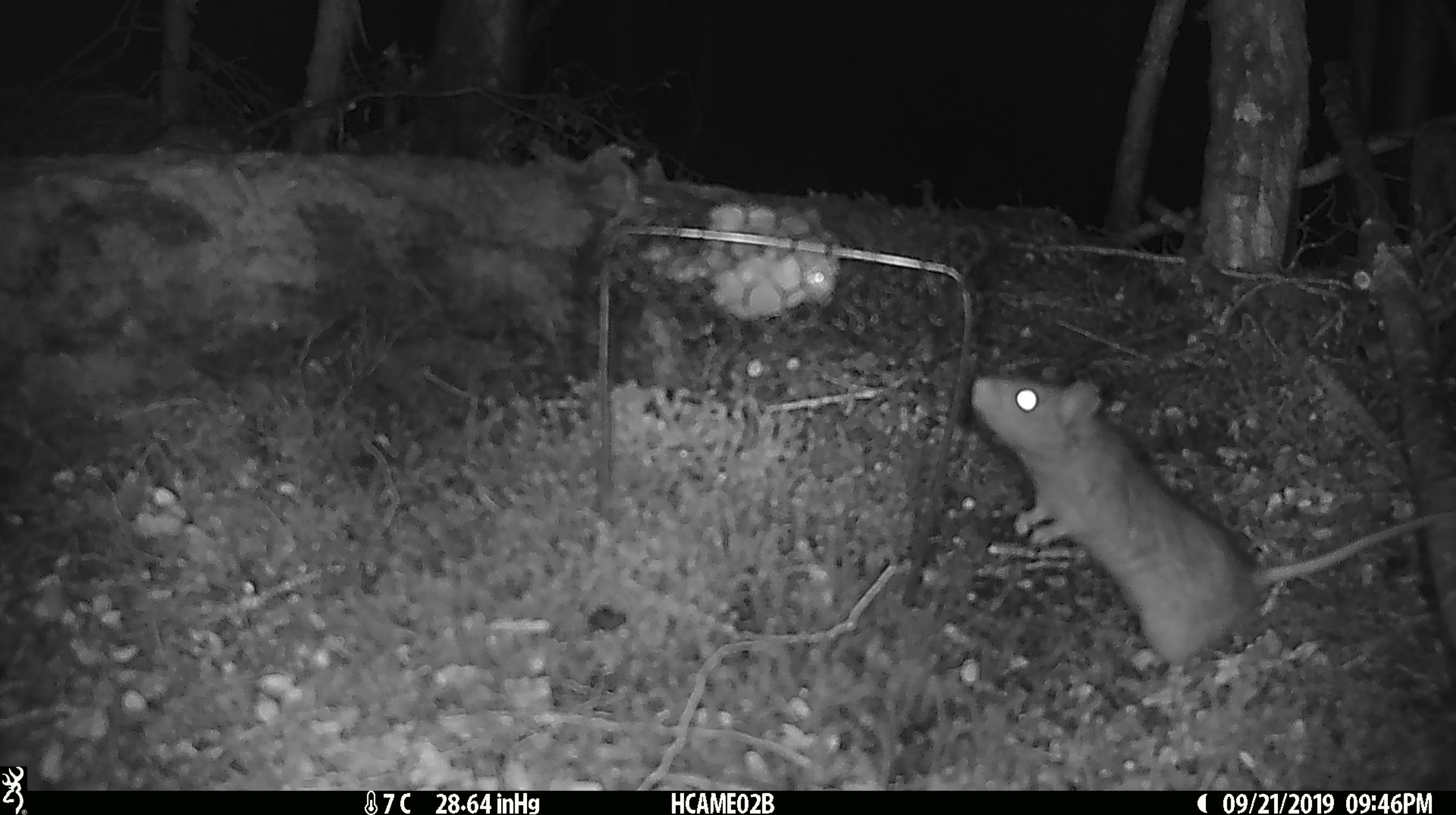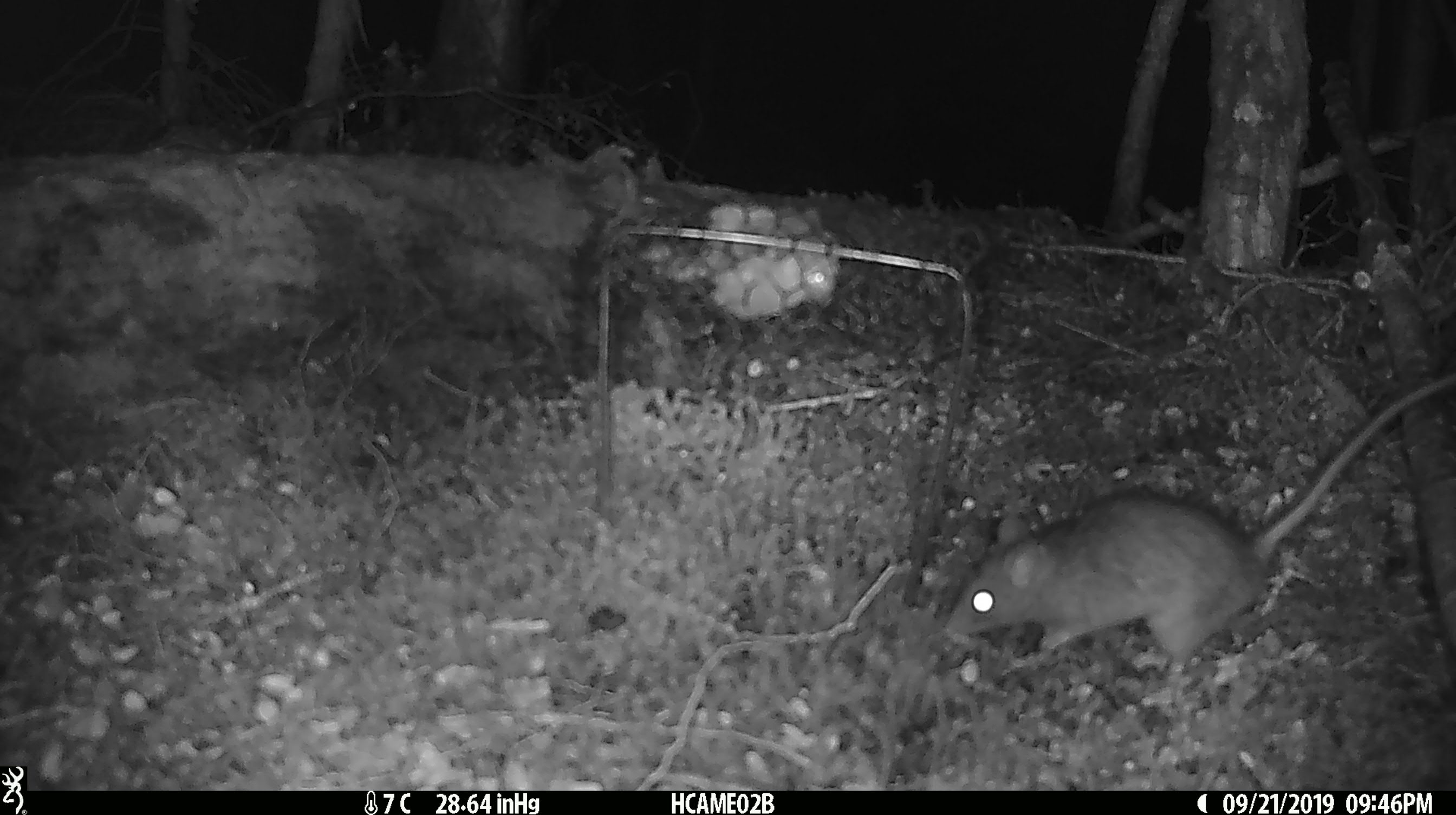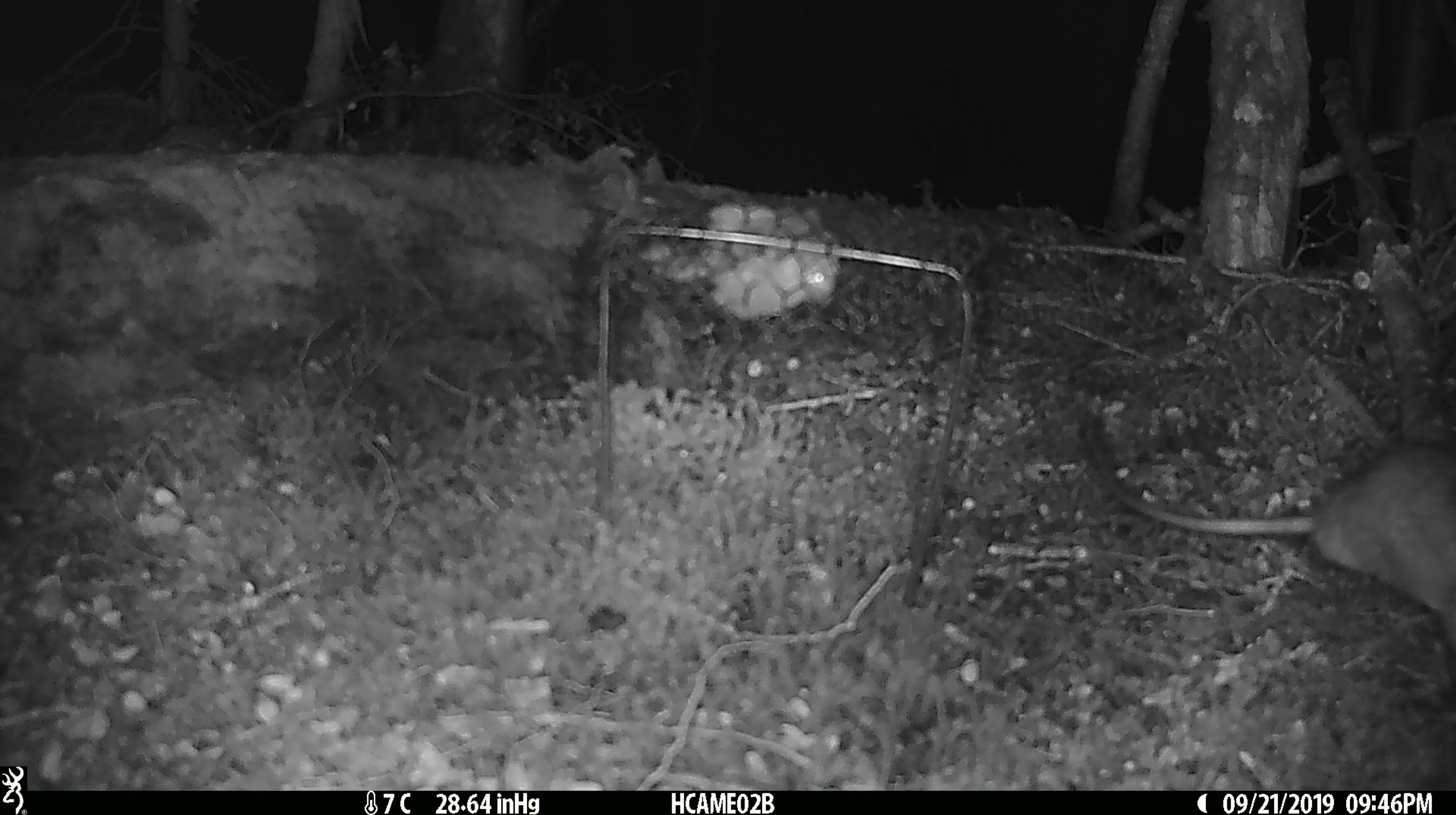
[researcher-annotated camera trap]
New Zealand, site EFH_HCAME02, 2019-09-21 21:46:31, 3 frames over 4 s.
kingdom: Animalia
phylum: Chordata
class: Mammalia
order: Rodentia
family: Muridae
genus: Rattus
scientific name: Rattus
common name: rat